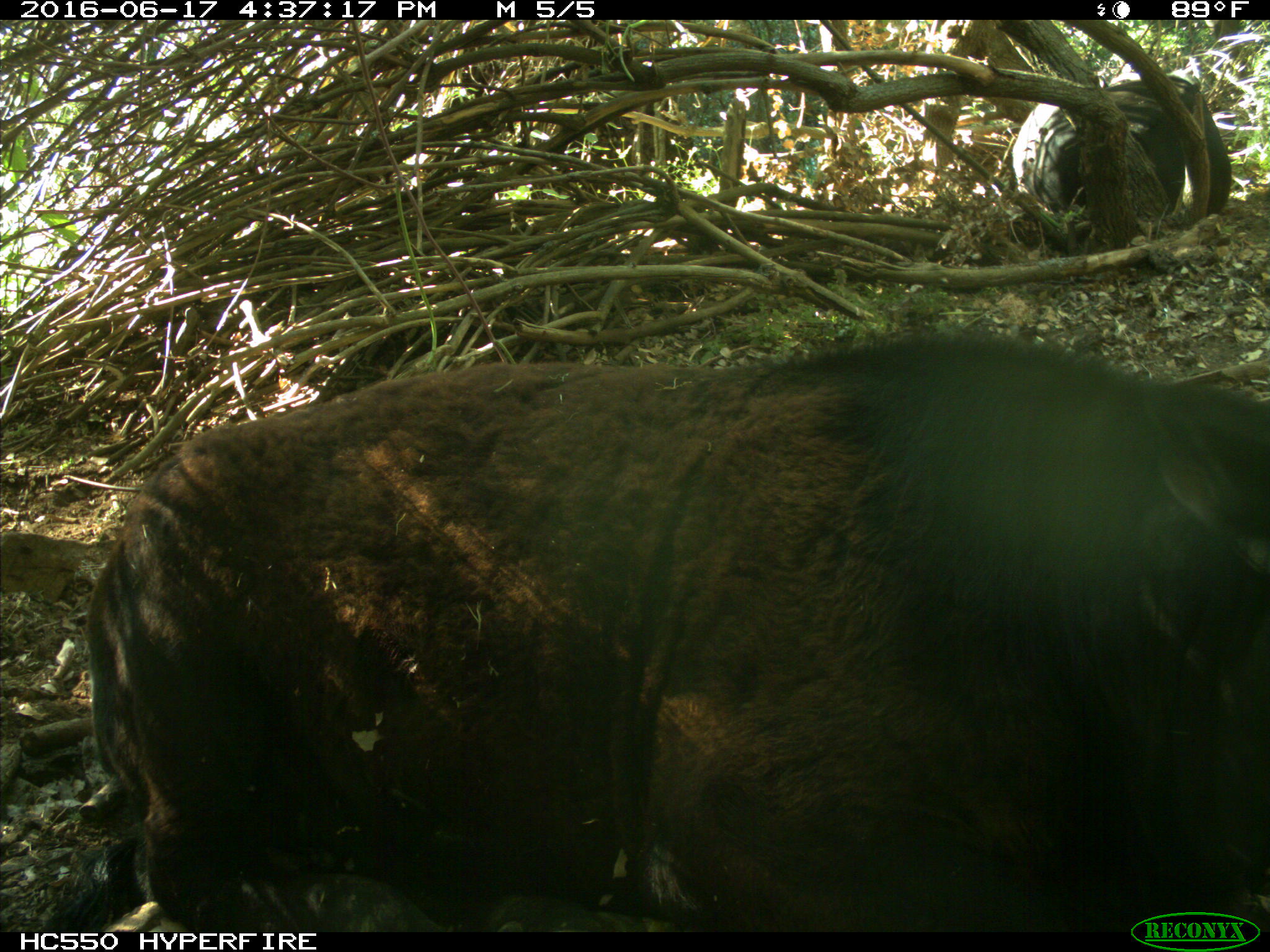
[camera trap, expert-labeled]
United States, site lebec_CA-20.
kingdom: Animalia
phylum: Chordata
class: Mammalia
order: Artiodactyla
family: Bovidae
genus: Bos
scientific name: Bos taurus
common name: domestic cow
Bos taurus (domestic cow).